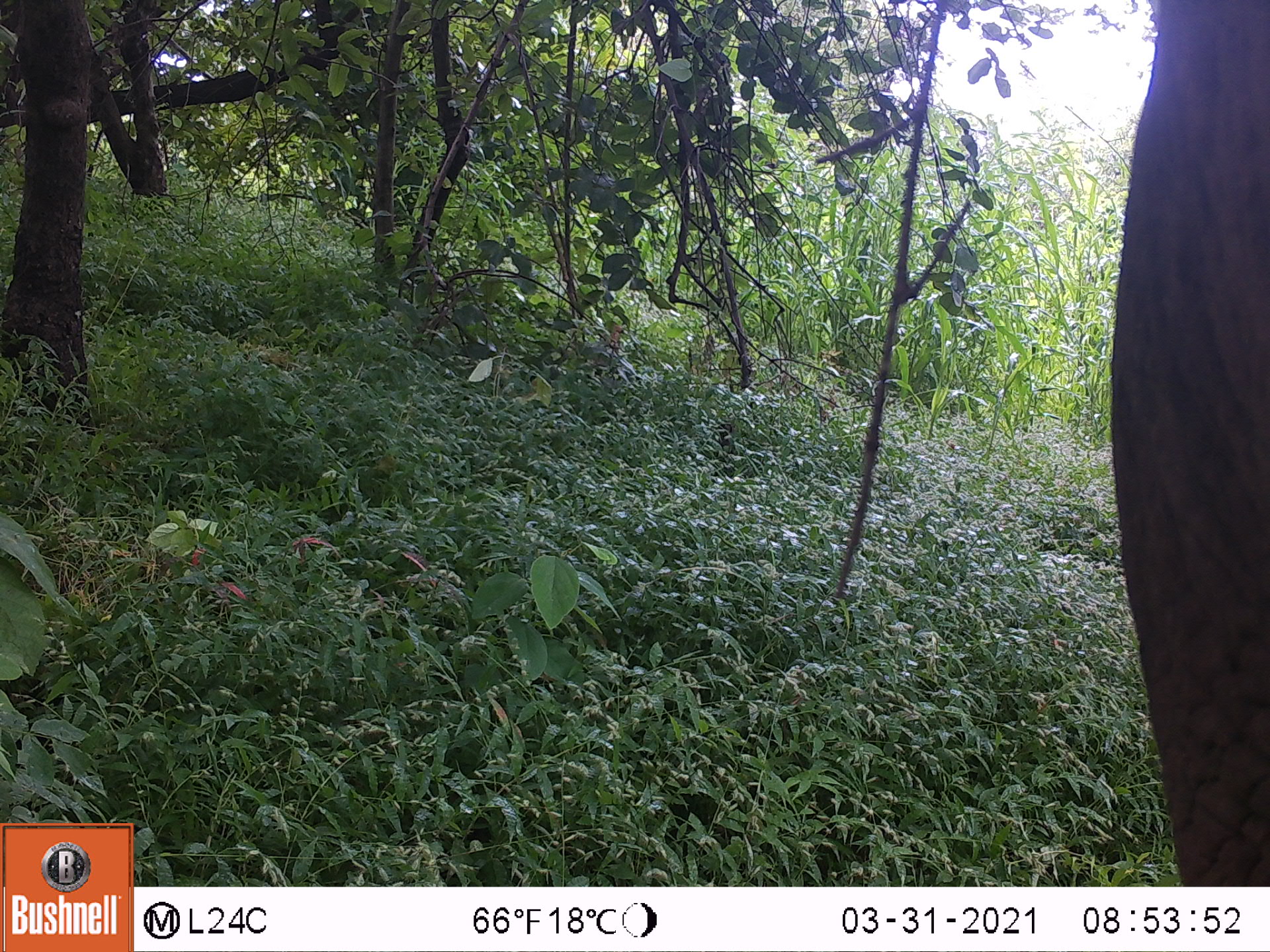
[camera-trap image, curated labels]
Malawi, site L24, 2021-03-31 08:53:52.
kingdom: Animalia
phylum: Chordata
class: Mammalia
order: Proboscidea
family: Elephantidae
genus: Loxodonta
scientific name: Loxodonta africana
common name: african savanna elephant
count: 1